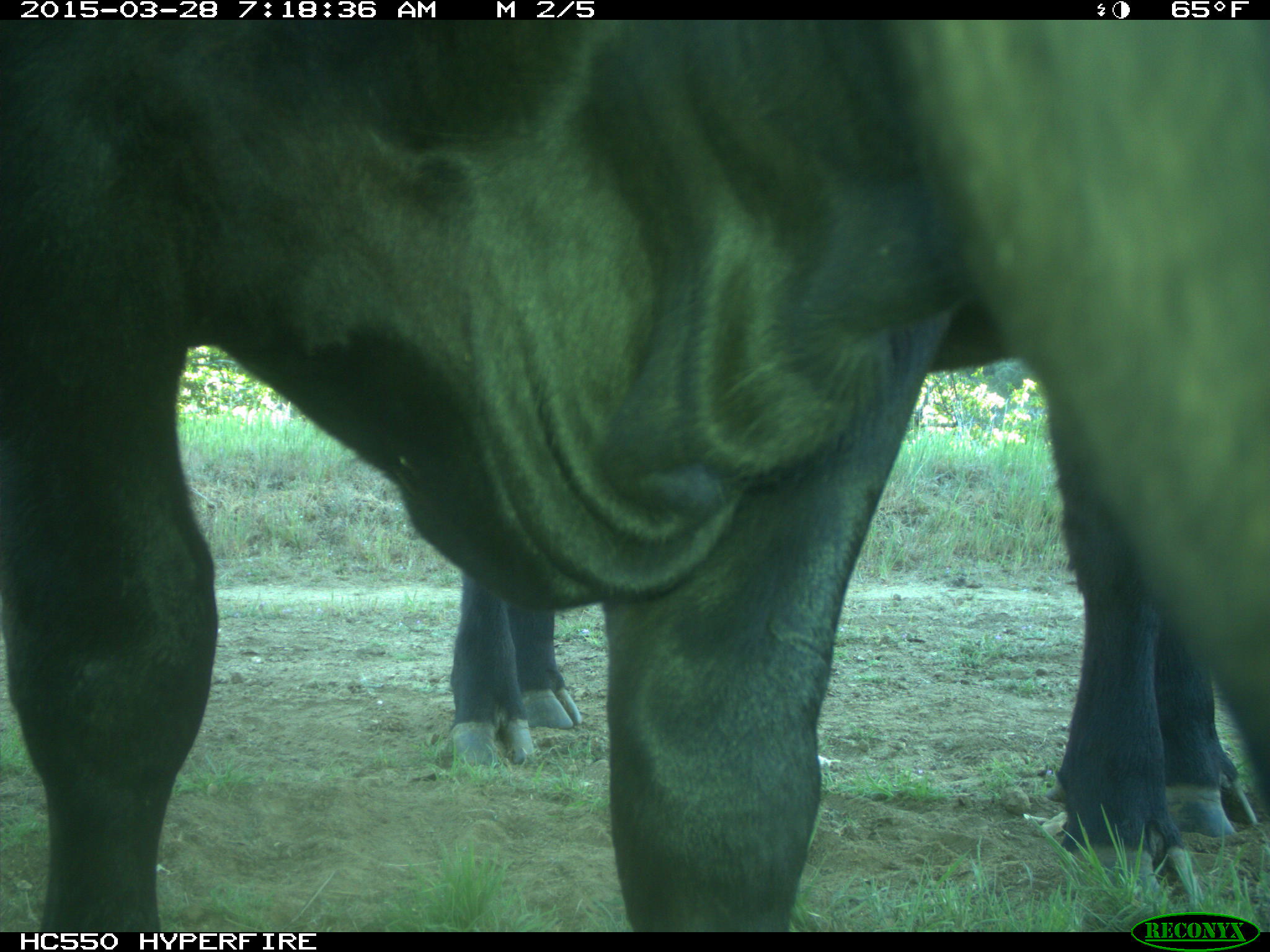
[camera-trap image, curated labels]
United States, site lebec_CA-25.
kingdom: Animalia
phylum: Chordata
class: Mammalia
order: Artiodactyla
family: Bovidae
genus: Bos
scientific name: Bos taurus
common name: domestic cow